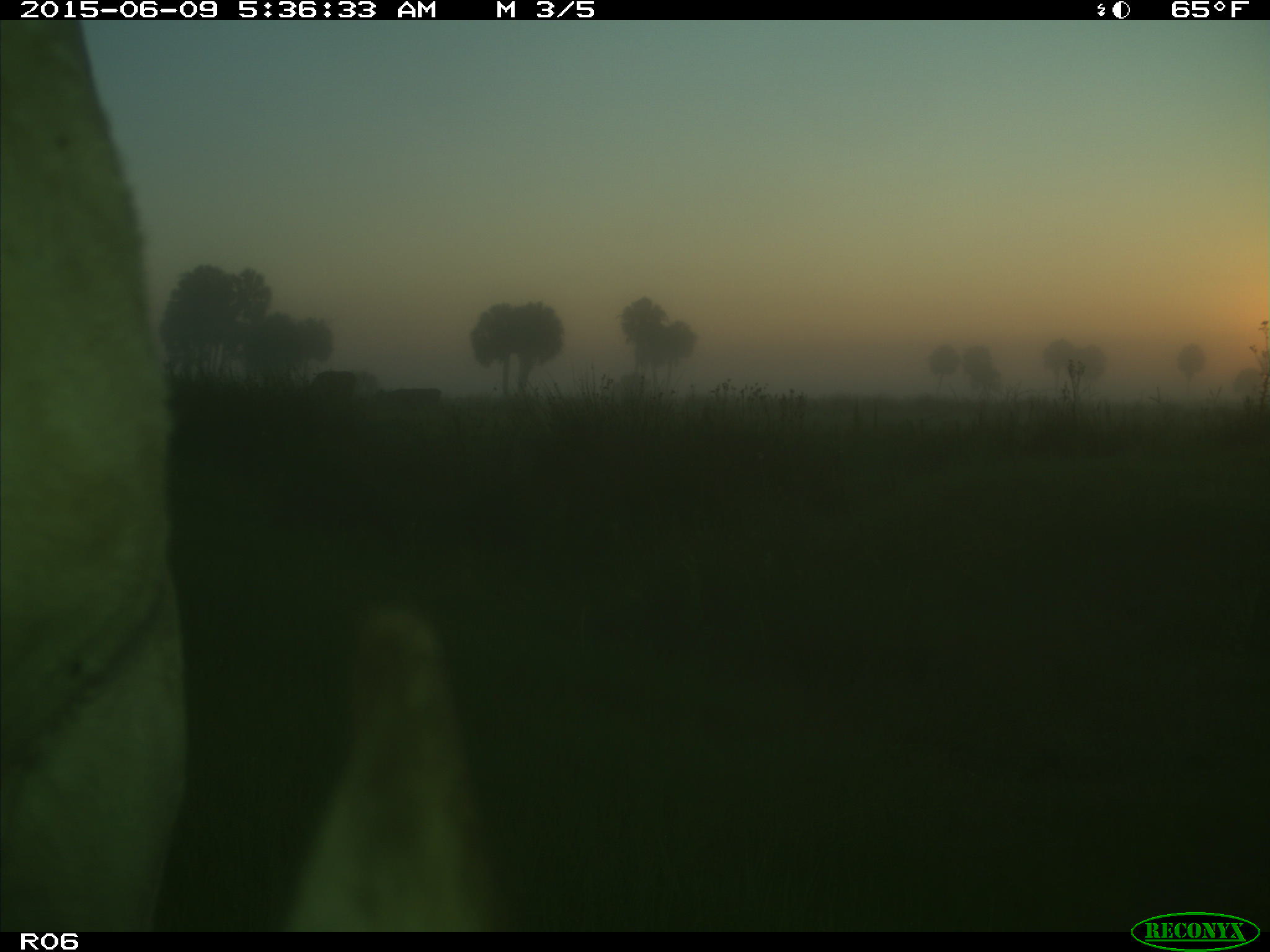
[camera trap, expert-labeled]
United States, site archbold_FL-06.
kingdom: Animalia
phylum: Chordata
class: Mammalia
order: Artiodactyla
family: Bovidae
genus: Bos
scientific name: Bos taurus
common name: domestic cow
Bos taurus (domestic cow).